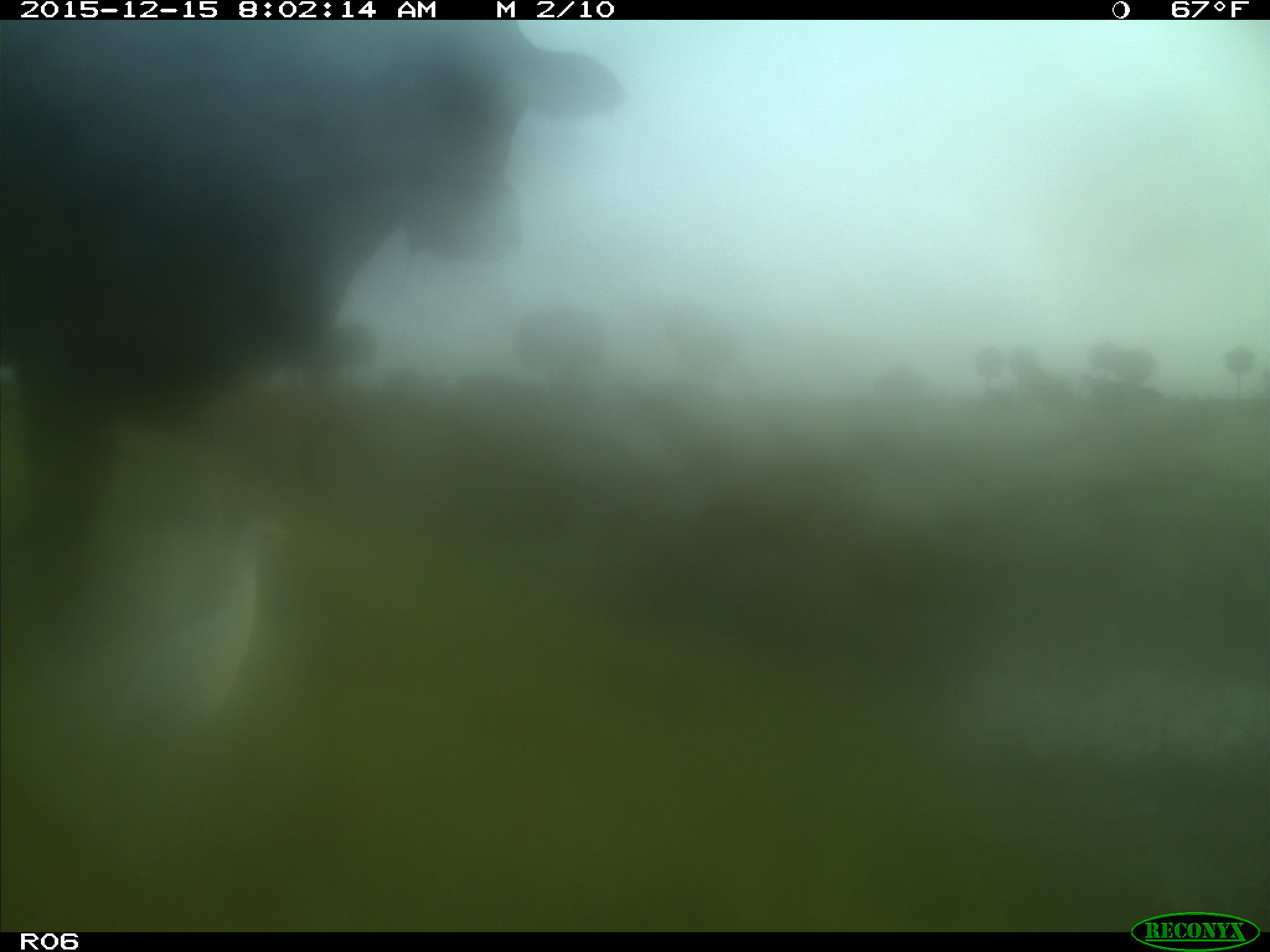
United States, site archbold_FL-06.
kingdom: Animalia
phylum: Chordata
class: Mammalia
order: Artiodactyla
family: Bovidae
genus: Bos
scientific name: Bos taurus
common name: domestic cow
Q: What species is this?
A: Bos taurus (domestic cow).